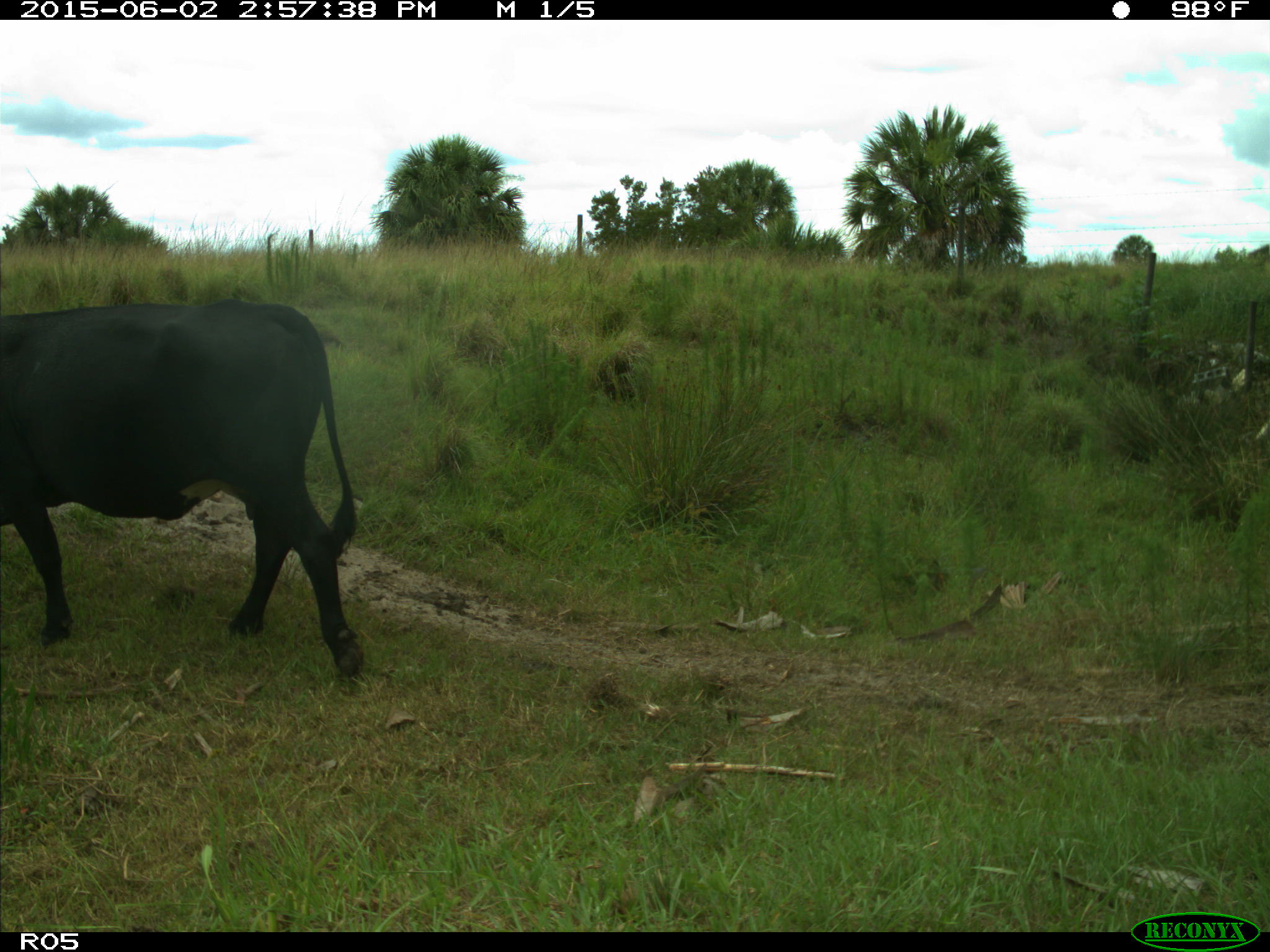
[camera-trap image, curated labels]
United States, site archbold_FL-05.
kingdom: Animalia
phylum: Chordata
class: Mammalia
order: Artiodactyla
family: Bovidae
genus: Bos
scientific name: Bos taurus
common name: domestic cow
Bos taurus (domestic cow).